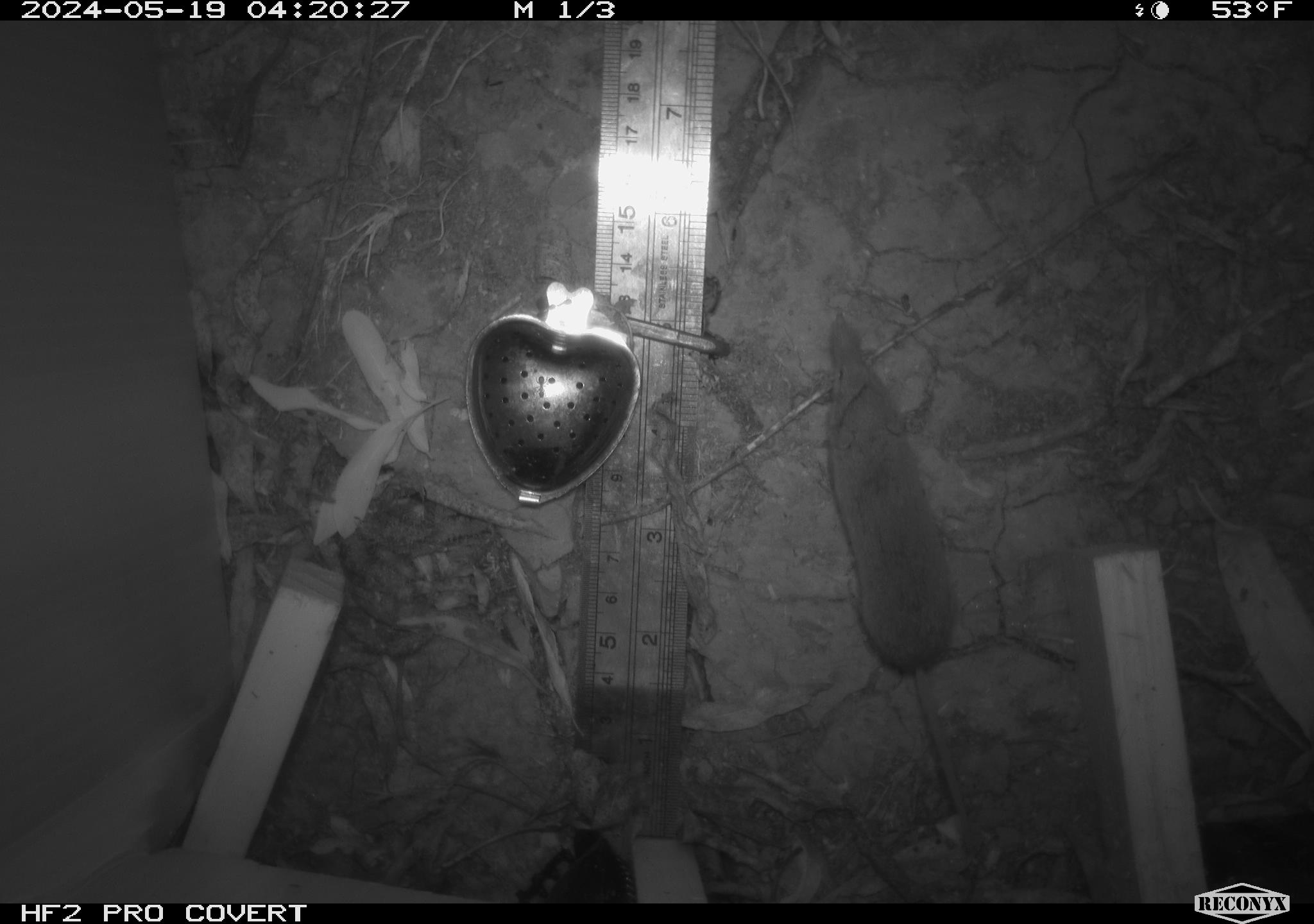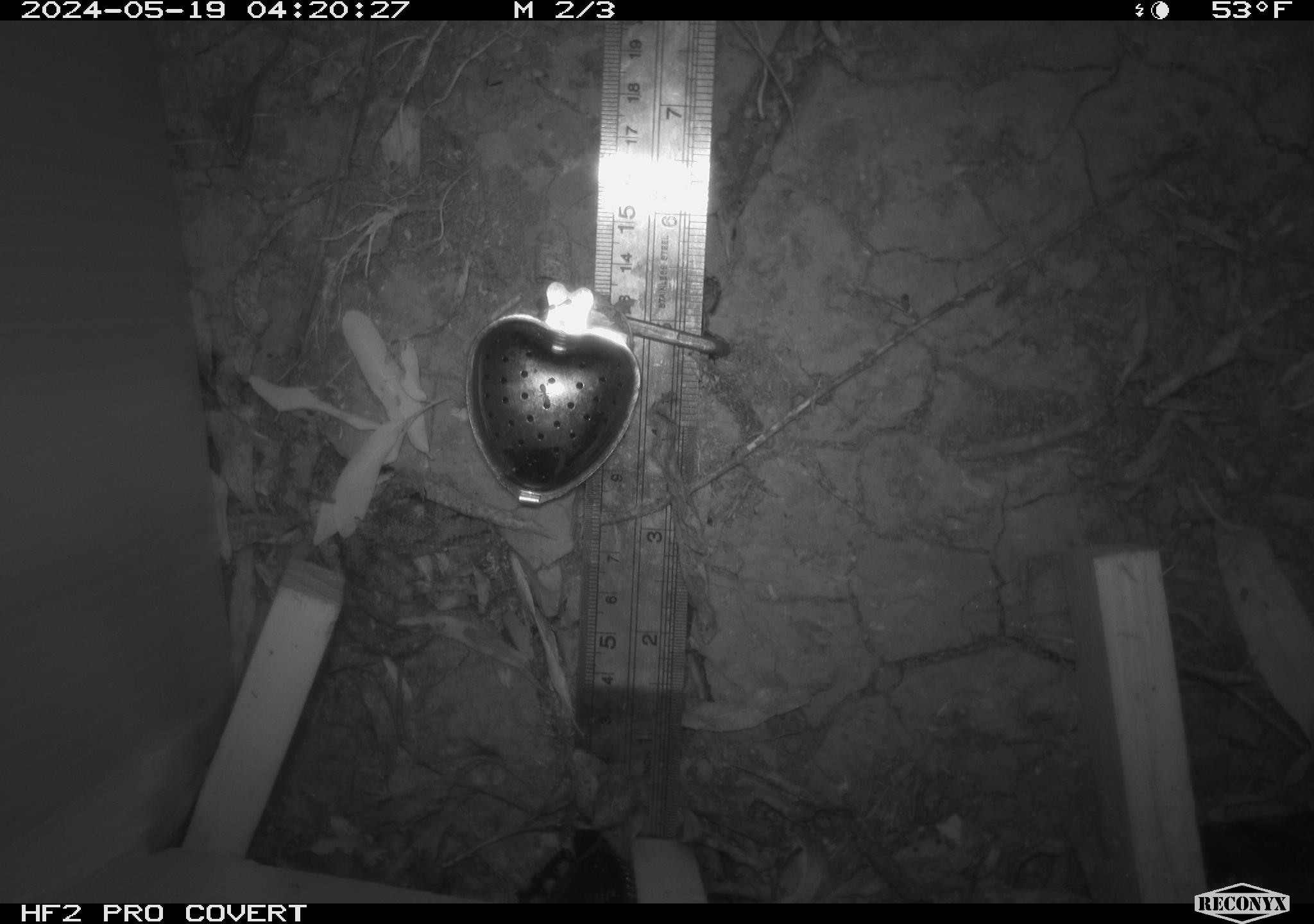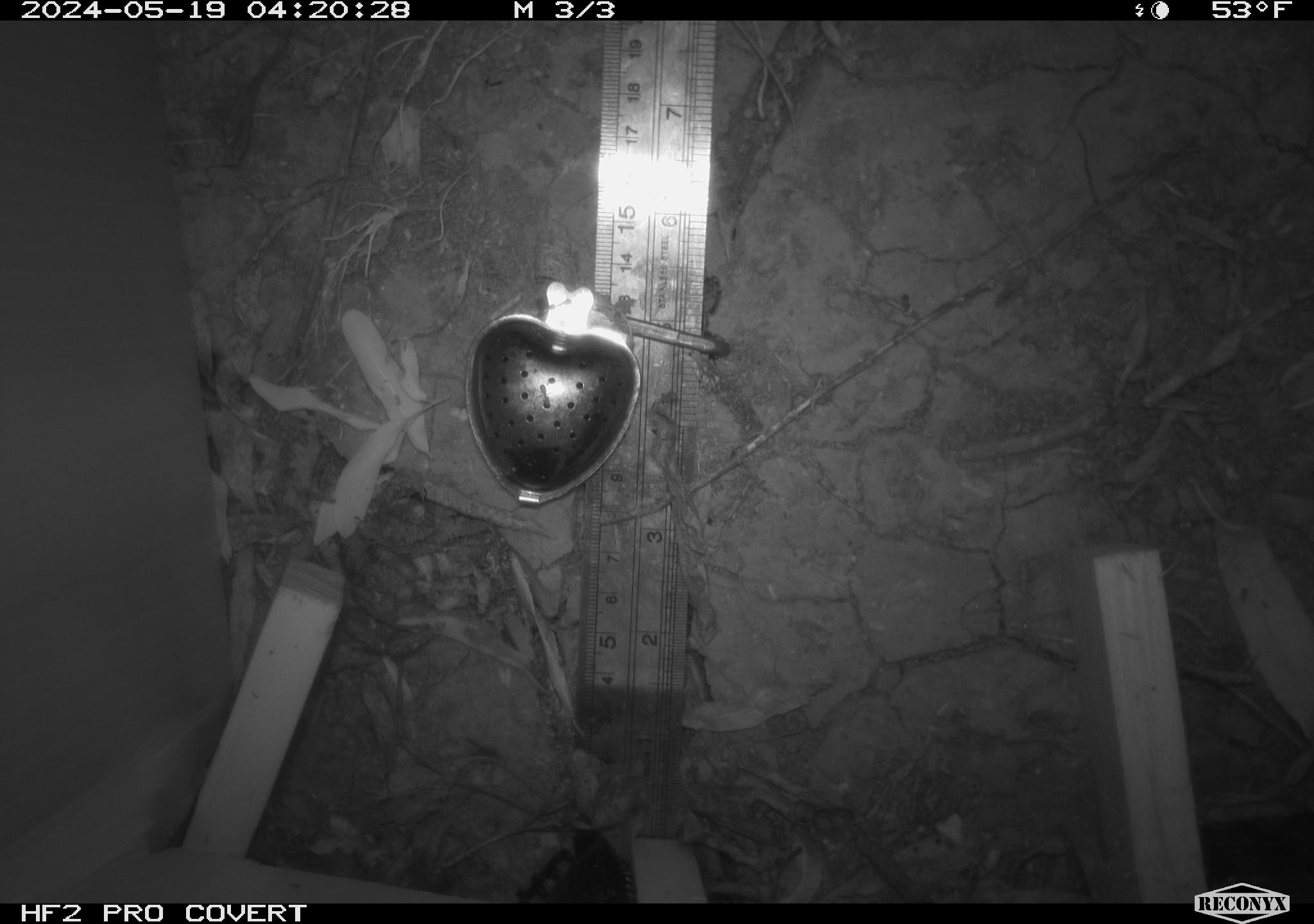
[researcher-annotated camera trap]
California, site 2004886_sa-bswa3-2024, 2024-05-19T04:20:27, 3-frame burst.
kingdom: Animalia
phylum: Chordata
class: Mammalia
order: Rodentia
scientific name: Rodentia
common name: woodrat or rat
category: woodrat or rat species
Woodrat or rat species (woodrat or rat) (Rodentia).